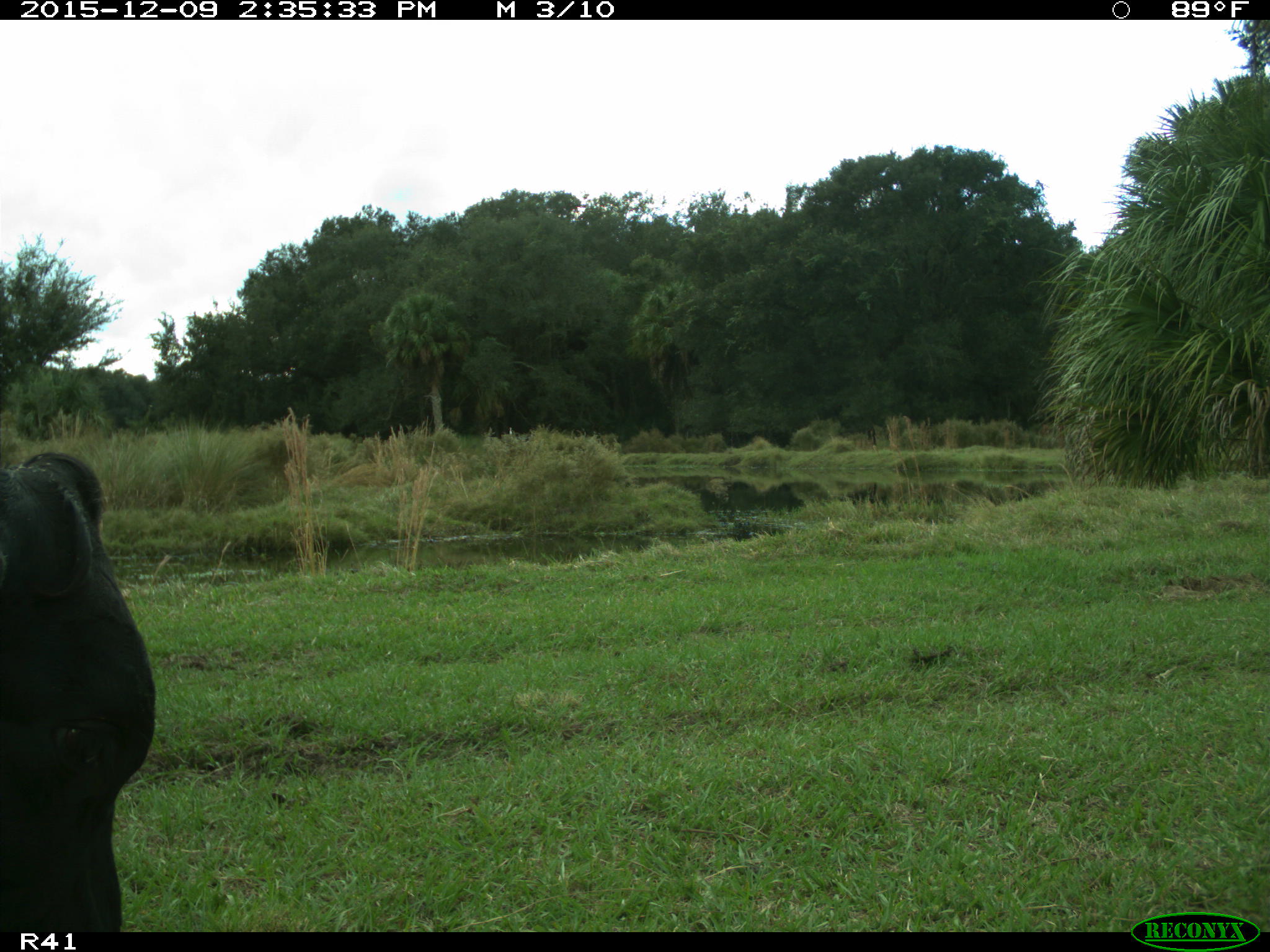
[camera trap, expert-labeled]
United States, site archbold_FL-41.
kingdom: Animalia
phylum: Chordata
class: Mammalia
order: Artiodactyla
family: Bovidae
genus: Bos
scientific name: Bos taurus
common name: domestic cow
Bos taurus (domestic cow).